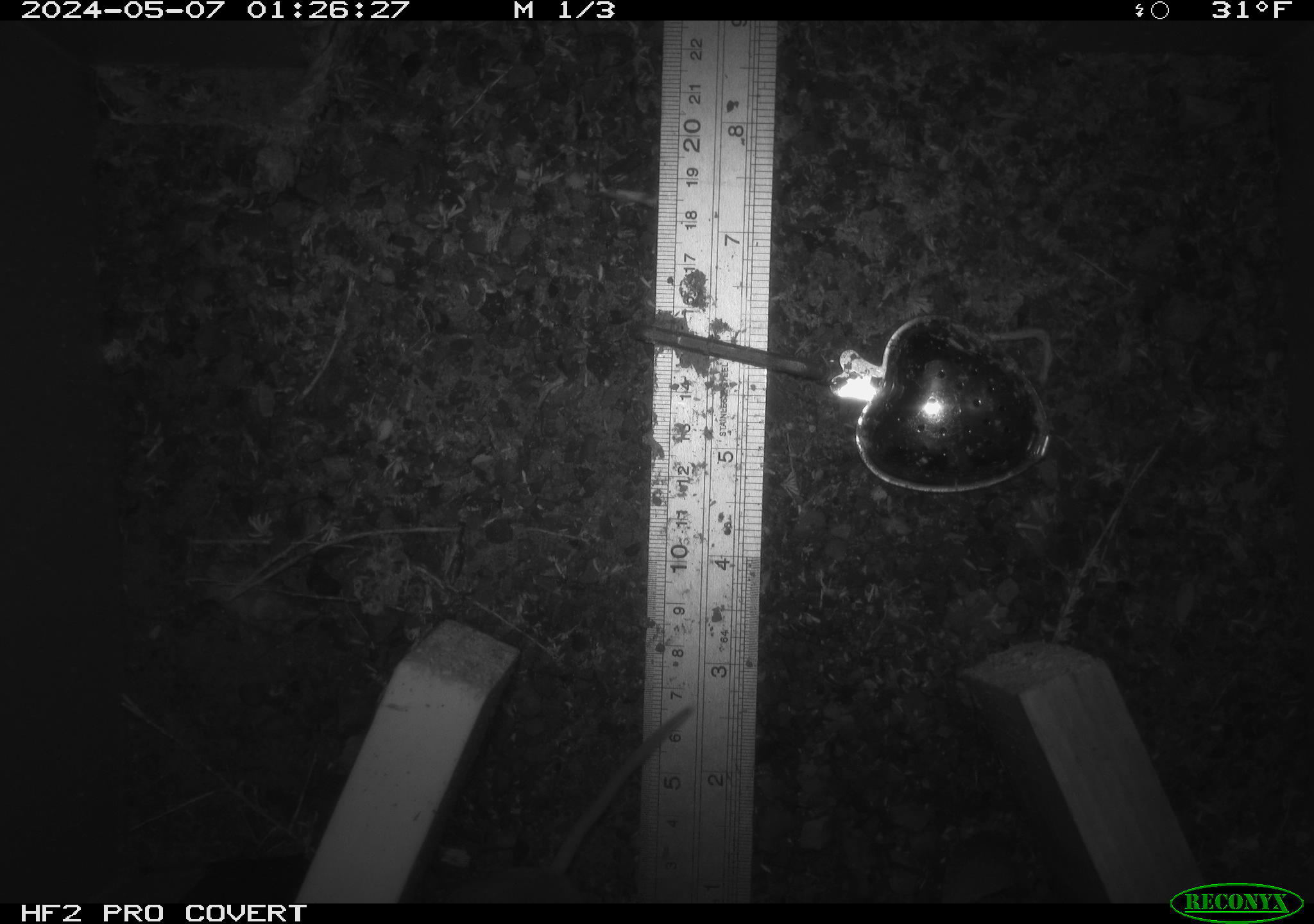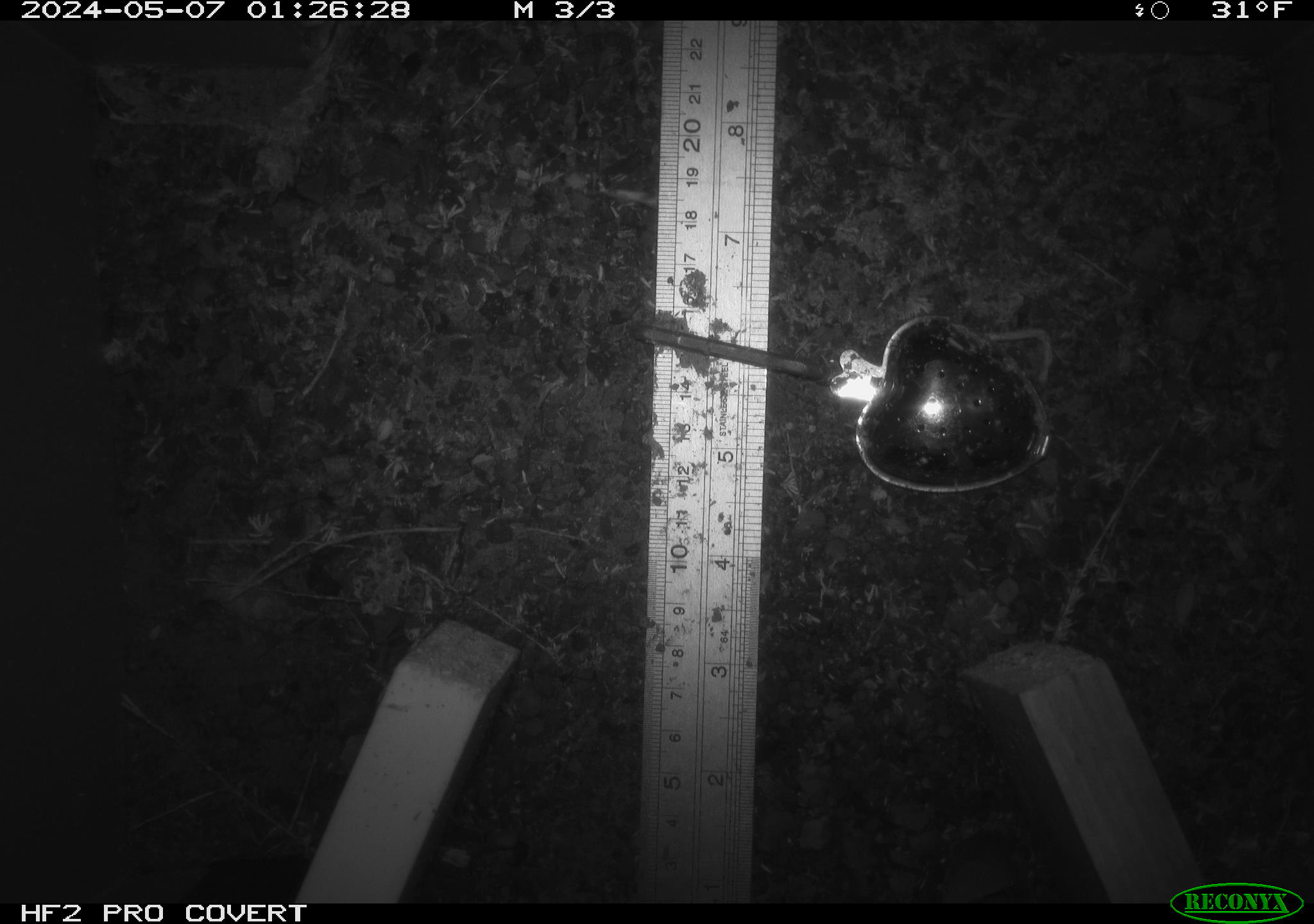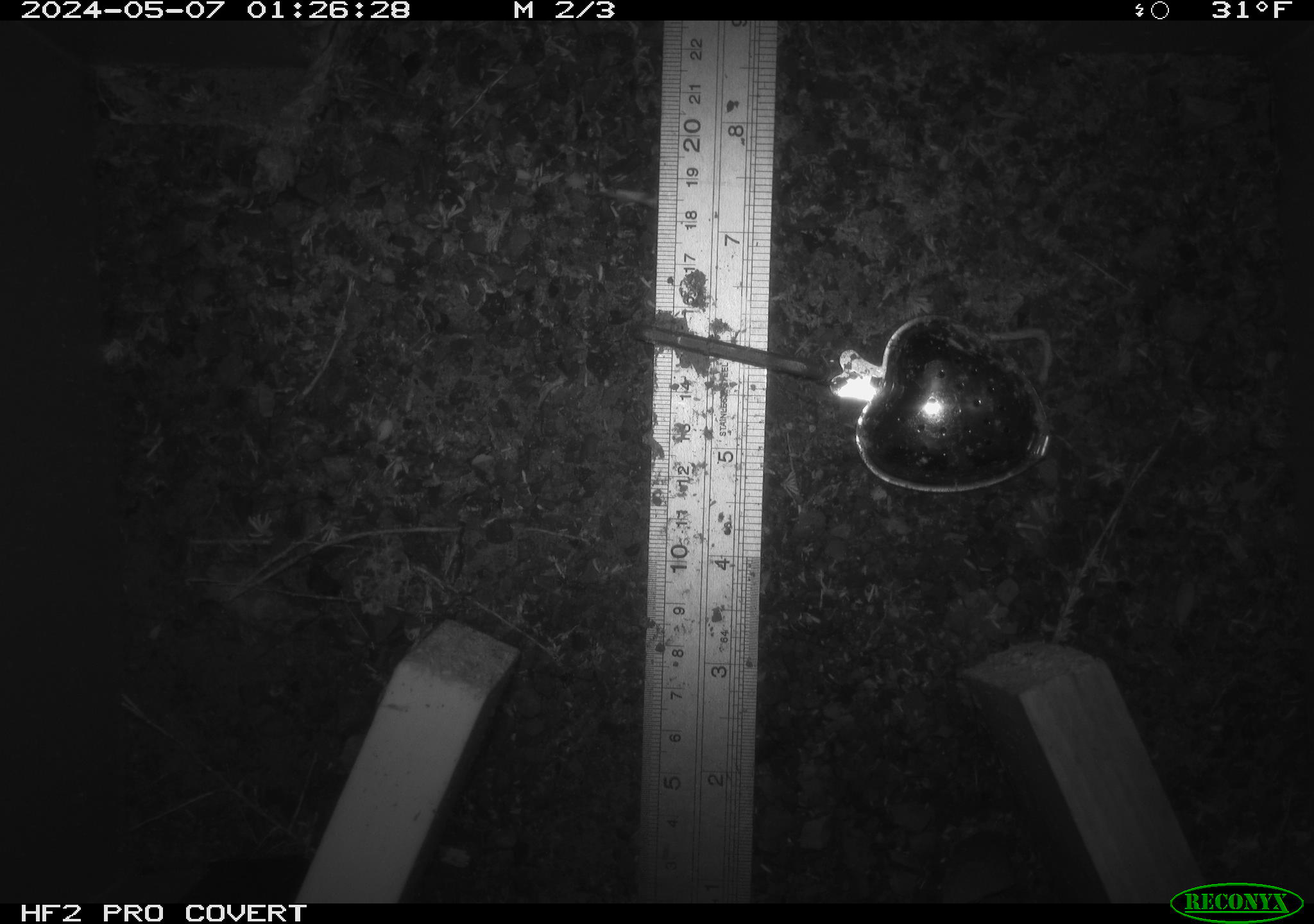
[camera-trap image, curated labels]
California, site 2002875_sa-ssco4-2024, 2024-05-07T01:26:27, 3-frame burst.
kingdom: Animalia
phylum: Chordata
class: Mammalia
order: Rodentia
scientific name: Rodentia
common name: rodent